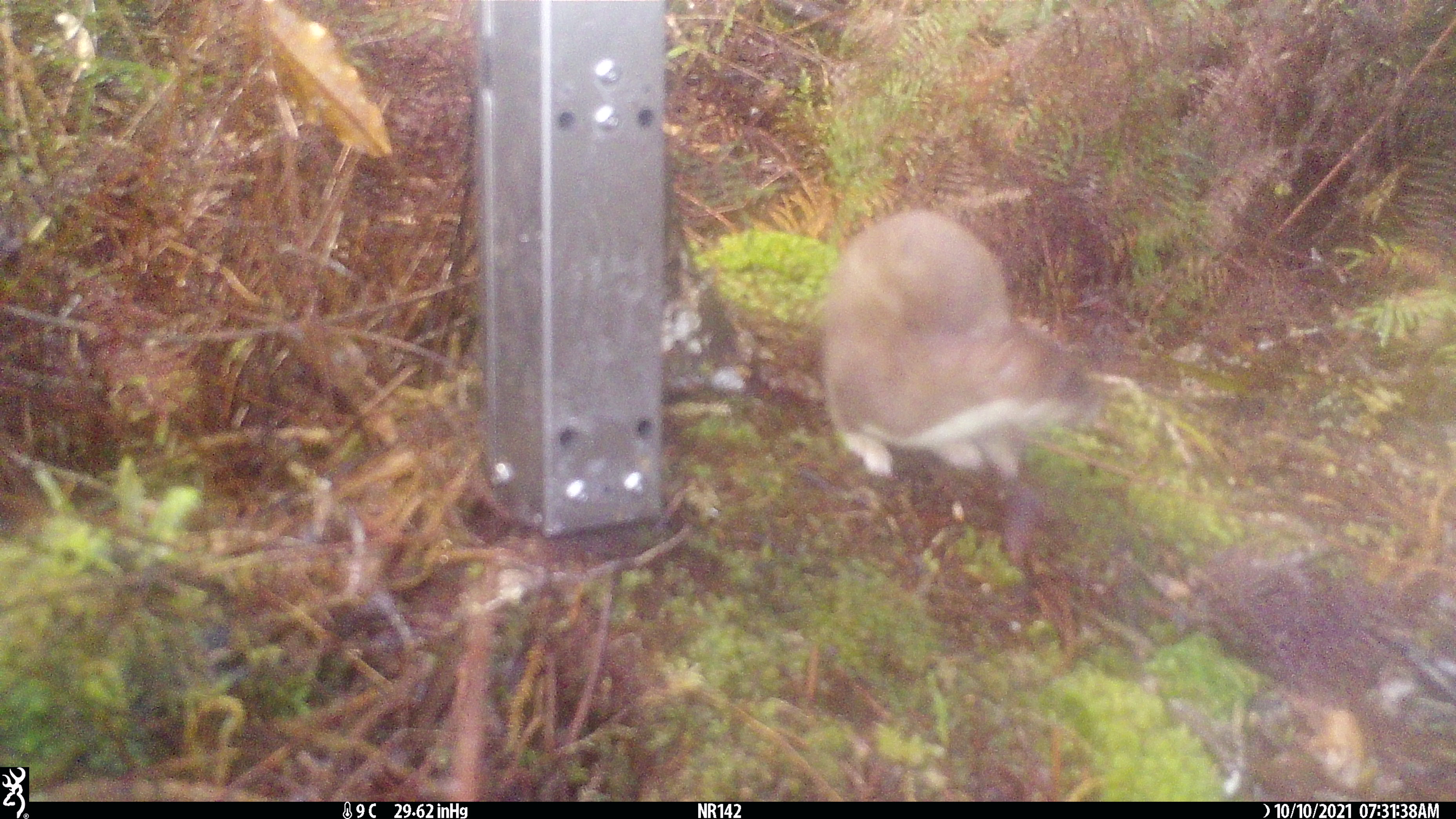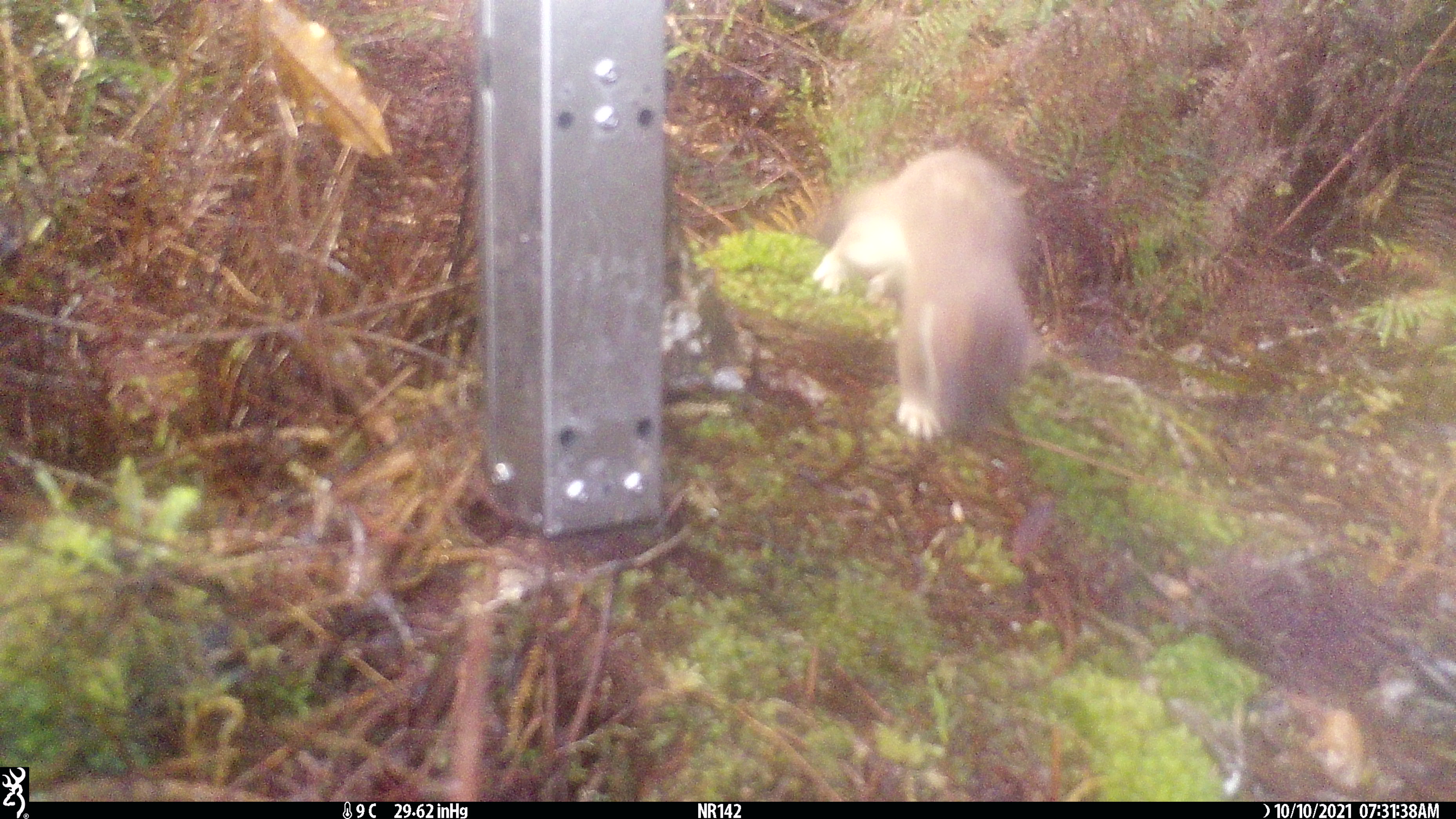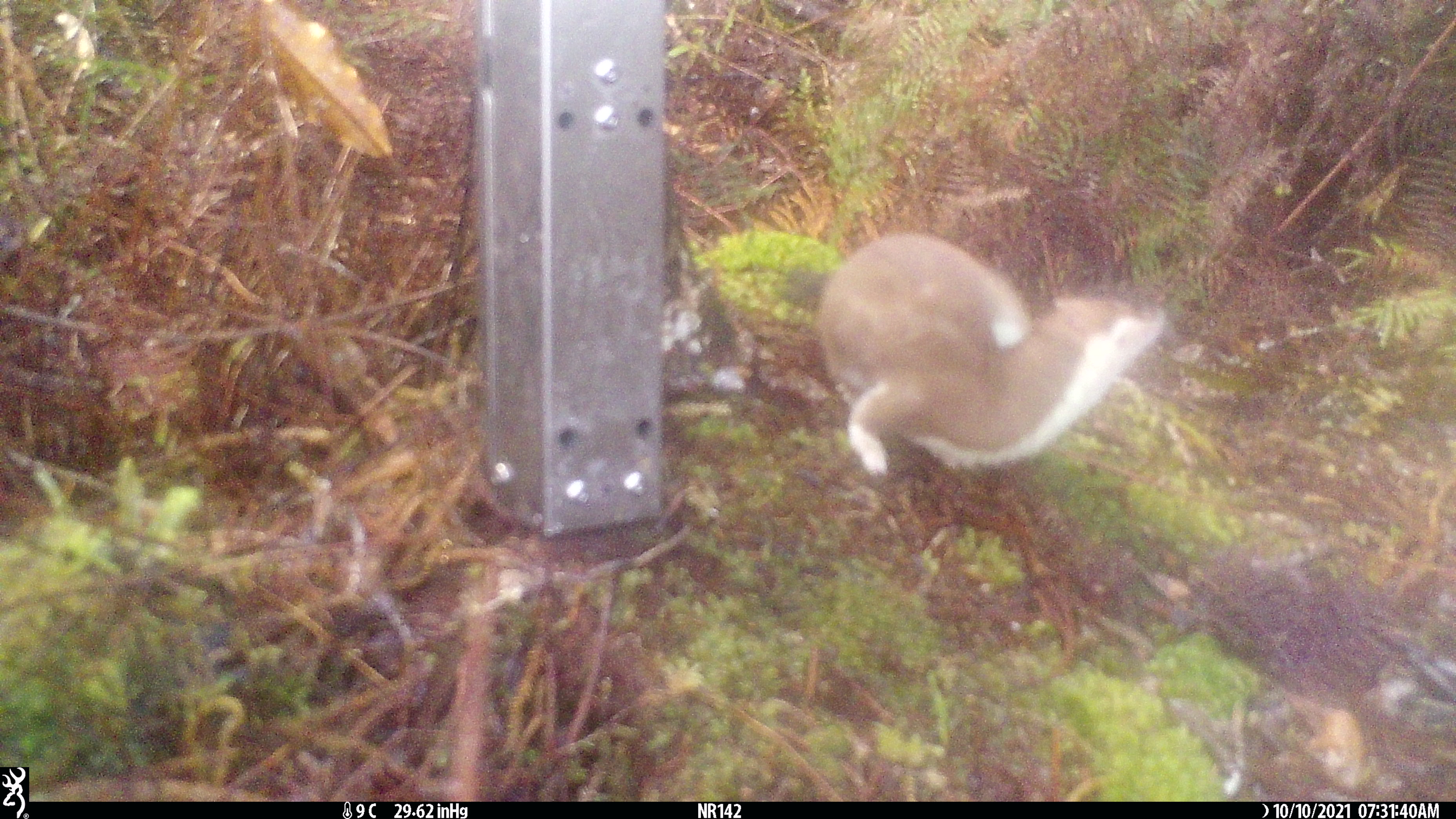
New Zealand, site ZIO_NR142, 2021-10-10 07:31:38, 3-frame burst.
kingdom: Animalia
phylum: Chordata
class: Mammalia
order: Carnivora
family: Mustelidae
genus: Mustela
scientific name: Mustela erminea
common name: stoat